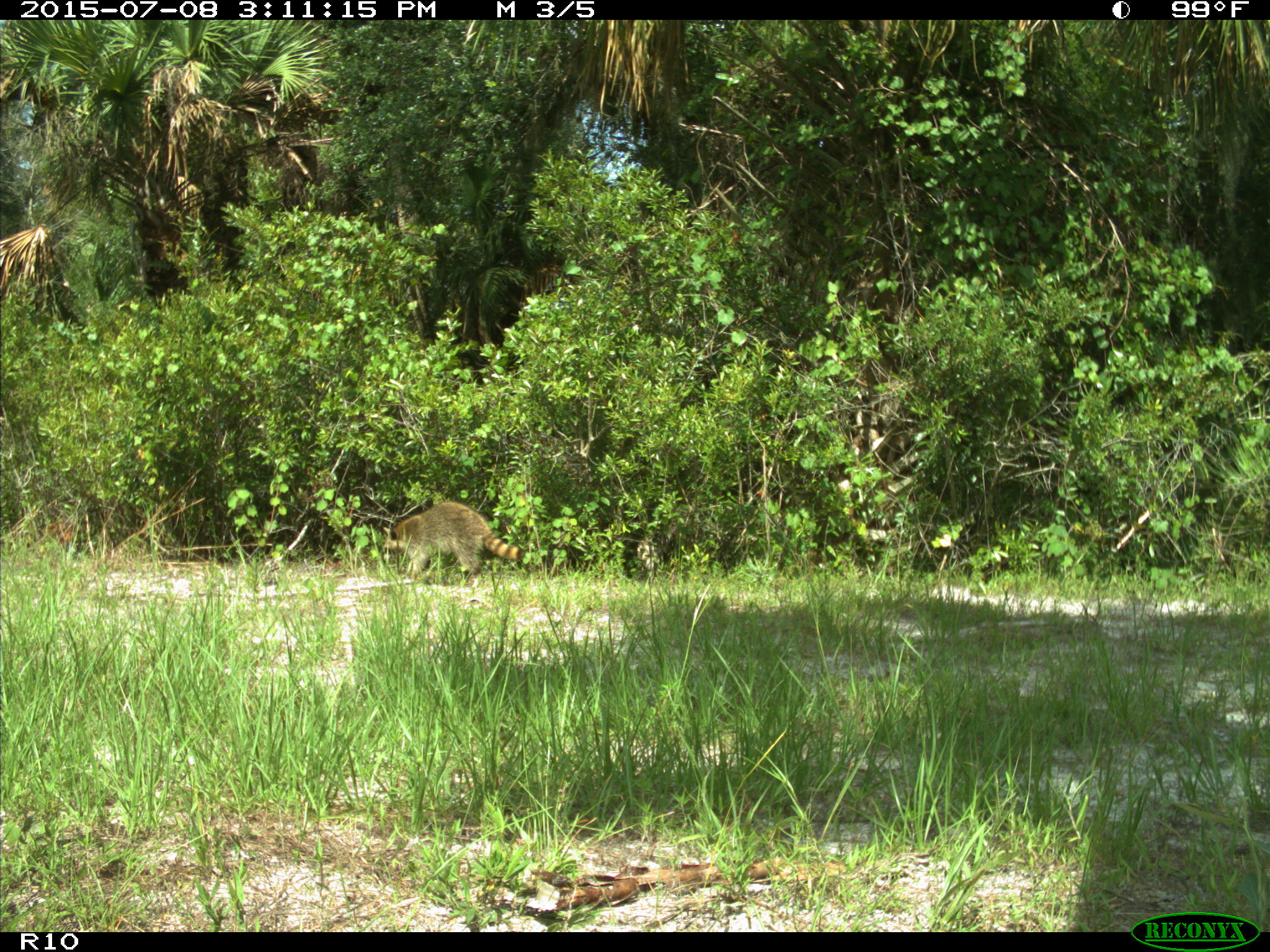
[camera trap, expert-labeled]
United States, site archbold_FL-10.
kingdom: Animalia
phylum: Chordata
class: Mammalia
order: Carnivora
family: Procyonidae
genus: Procyon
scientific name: Procyon lotor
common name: common raccoon